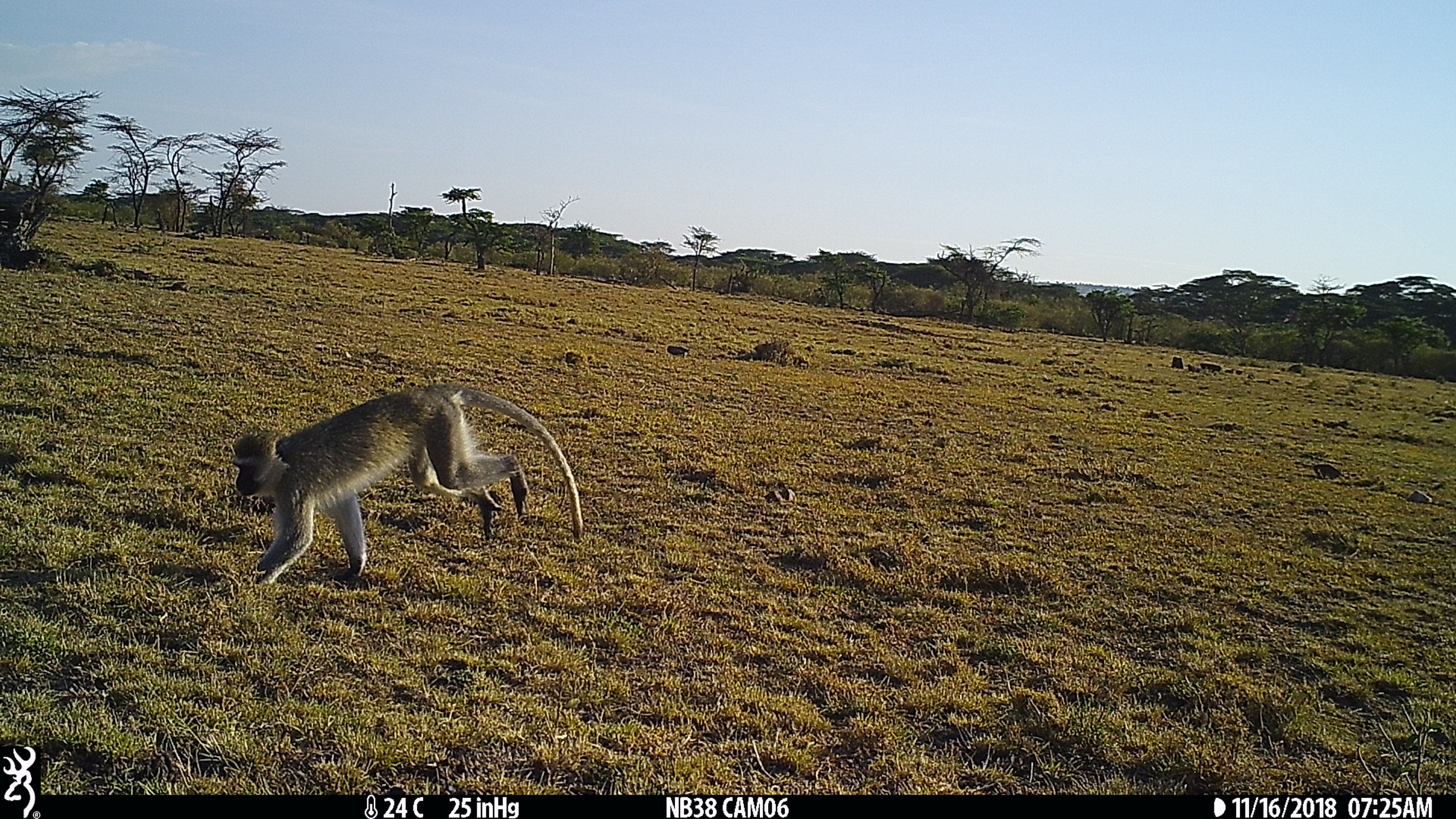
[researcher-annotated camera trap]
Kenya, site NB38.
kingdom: Animalia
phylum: Chordata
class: Mammalia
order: Primates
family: Cercopithecidae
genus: Chlorocebus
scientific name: Chlorocebus pygerythrus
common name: vervet monkey